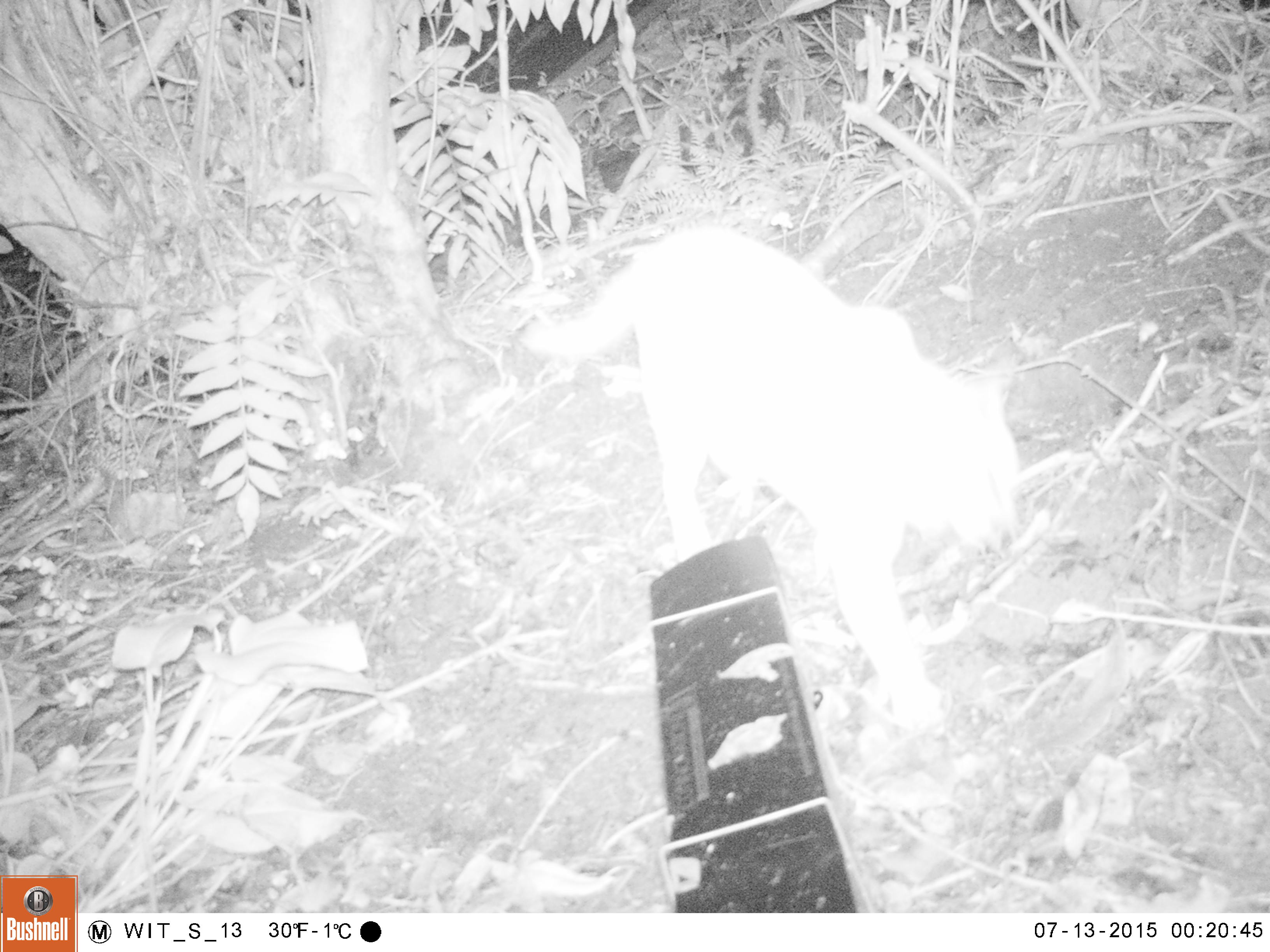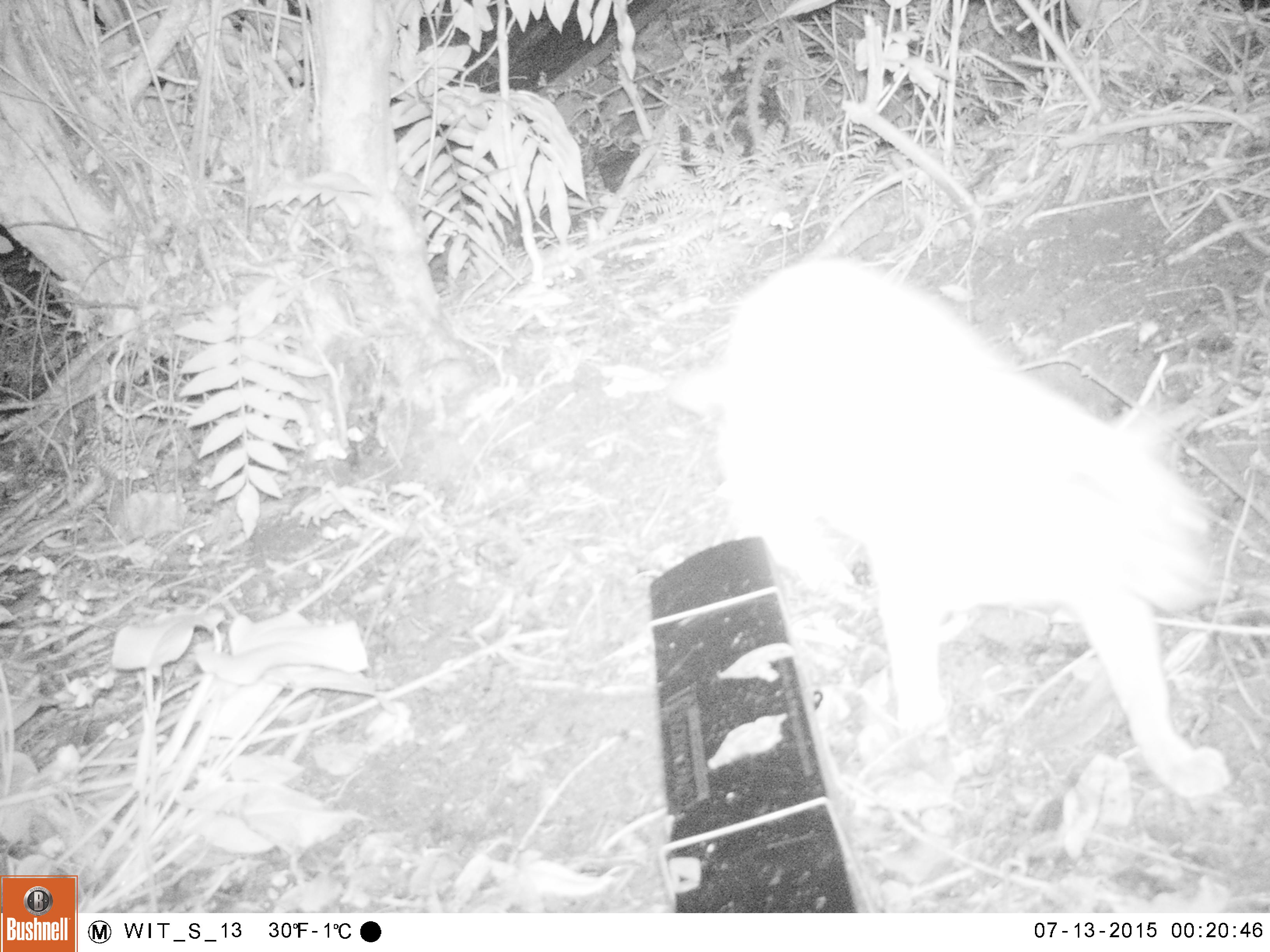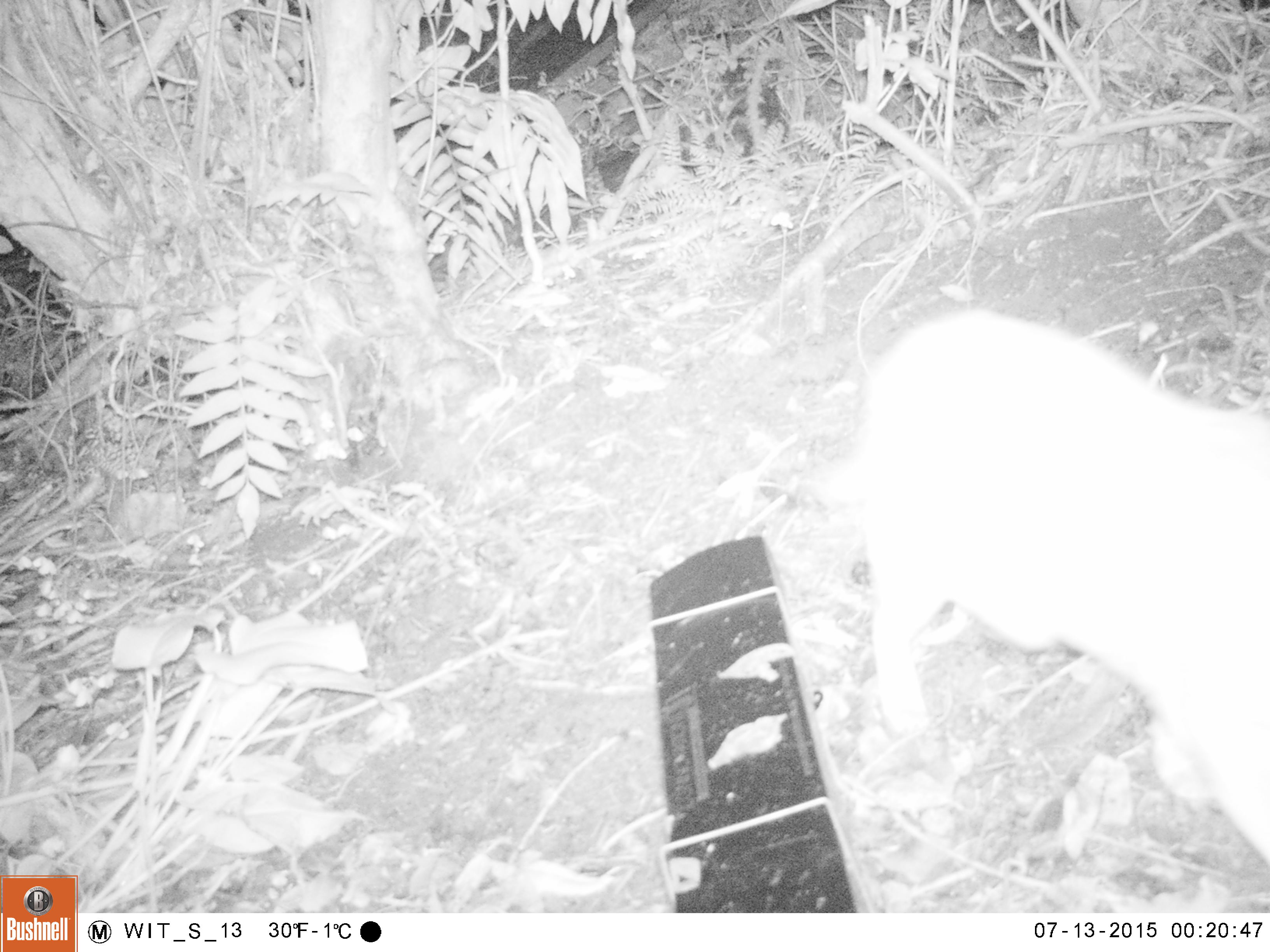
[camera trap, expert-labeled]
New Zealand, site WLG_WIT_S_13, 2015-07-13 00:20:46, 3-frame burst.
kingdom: Animalia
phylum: Chordata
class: Mammalia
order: Carnivora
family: Felidae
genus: Felis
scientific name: Felis catus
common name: domestic cat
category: cat